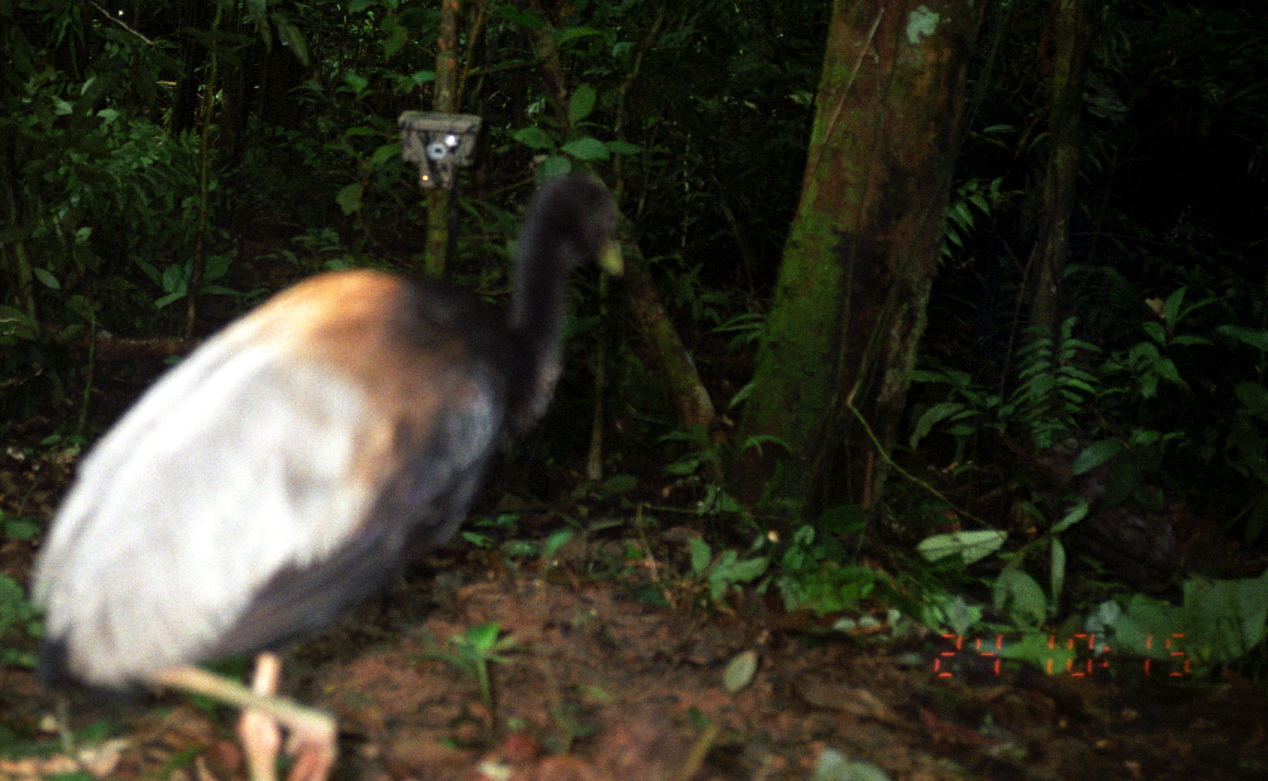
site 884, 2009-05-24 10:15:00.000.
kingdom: Animalia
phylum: Chordata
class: Aves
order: Gruiformes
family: Psophiidae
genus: Psophia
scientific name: Psophia crepitans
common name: gray-winged trumpeter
Psophia crepitans (gray-winged trumpeter).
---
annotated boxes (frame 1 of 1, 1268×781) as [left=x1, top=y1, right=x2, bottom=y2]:
psophia crepitans: [left=26, top=174, right=626, bottom=781]